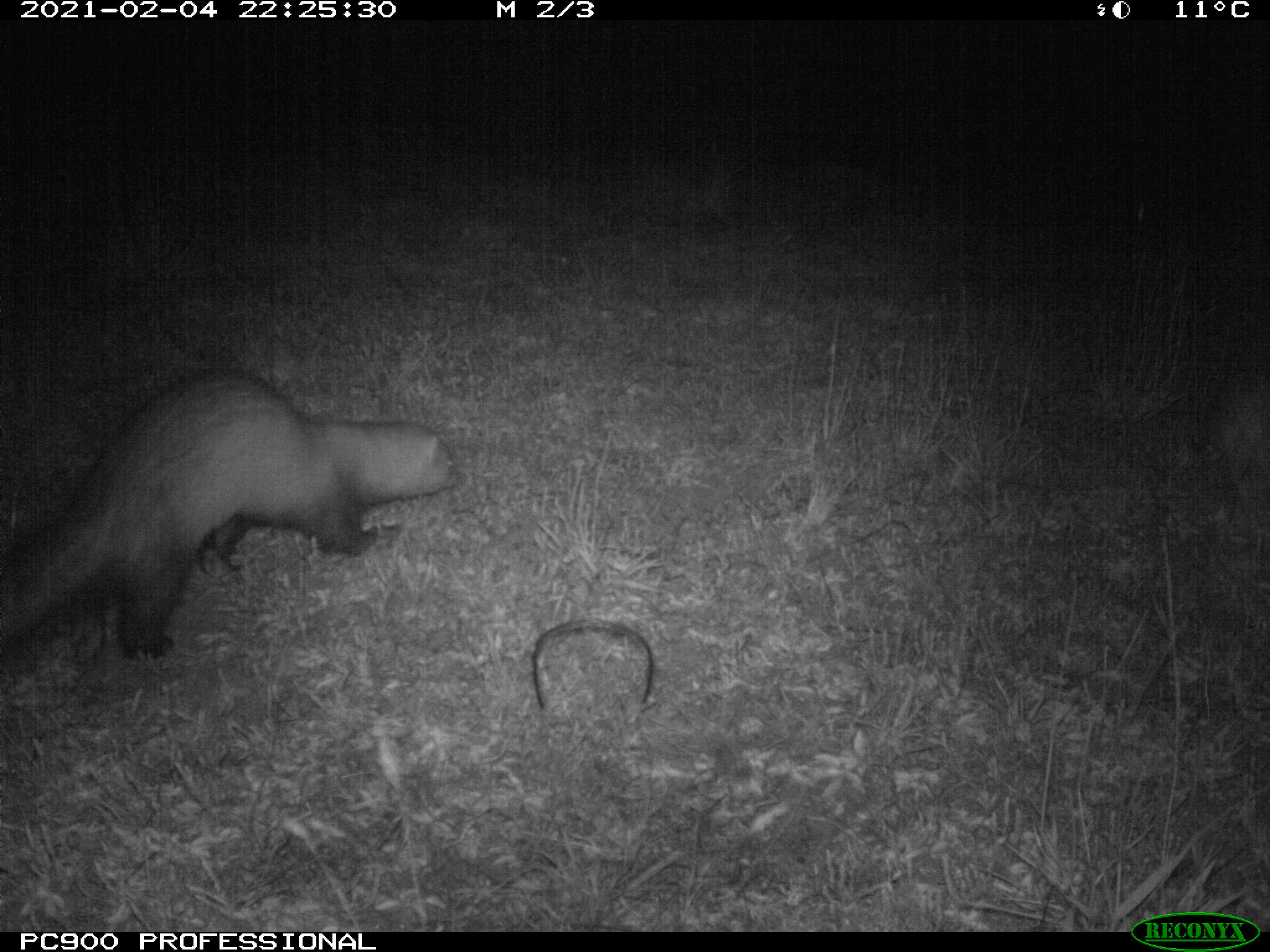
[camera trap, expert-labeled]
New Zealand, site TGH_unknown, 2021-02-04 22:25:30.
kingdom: Animalia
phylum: Chordata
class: Mammalia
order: Carnivora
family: Mustelidae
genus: Mustela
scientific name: Mustela furo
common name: ferret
Ferret (Mustela furo).